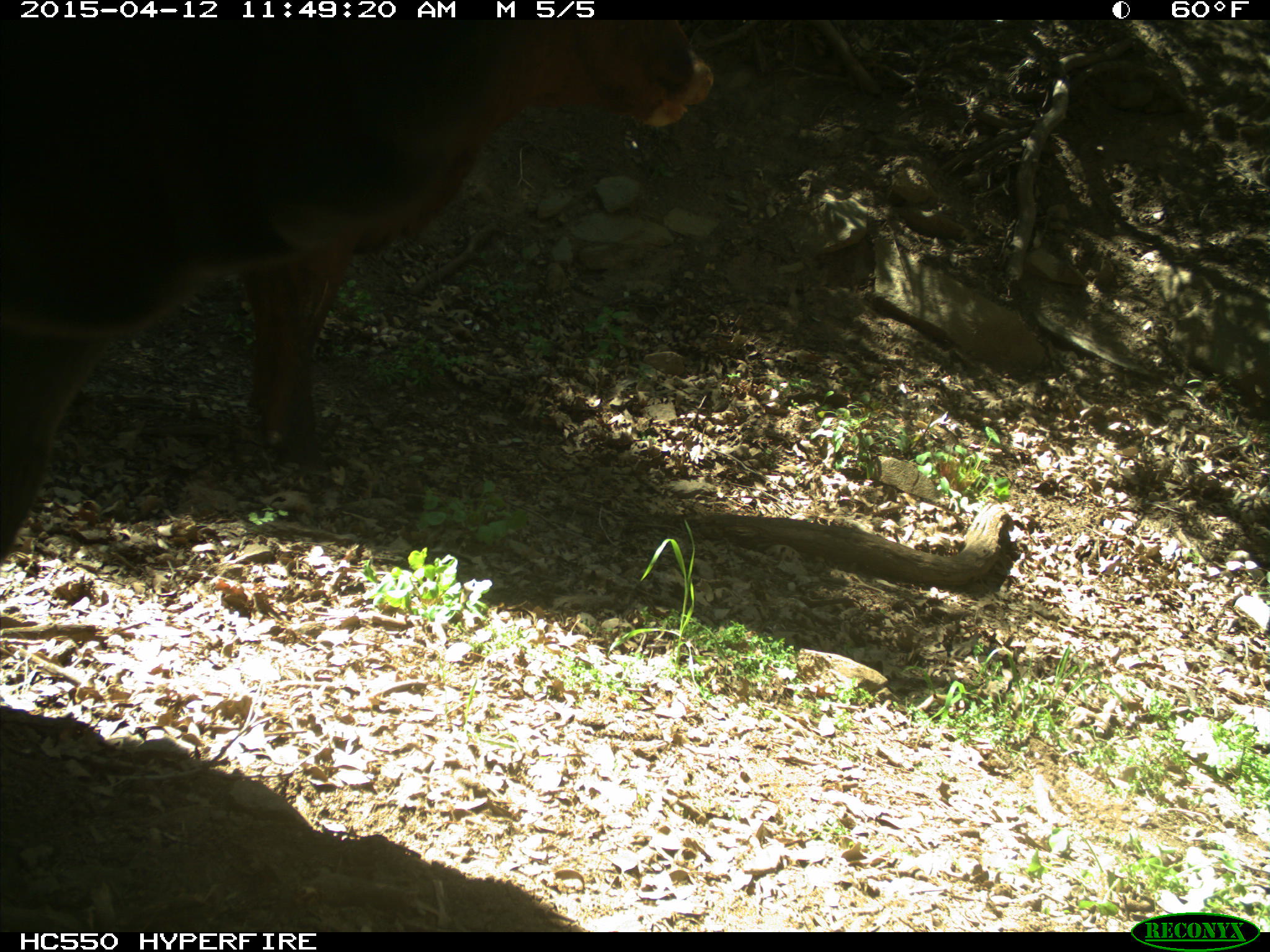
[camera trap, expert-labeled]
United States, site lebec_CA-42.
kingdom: Animalia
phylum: Chordata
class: Mammalia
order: Artiodactyla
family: Bovidae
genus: Bos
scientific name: Bos taurus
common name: domestic cow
Bos taurus (domestic cow).